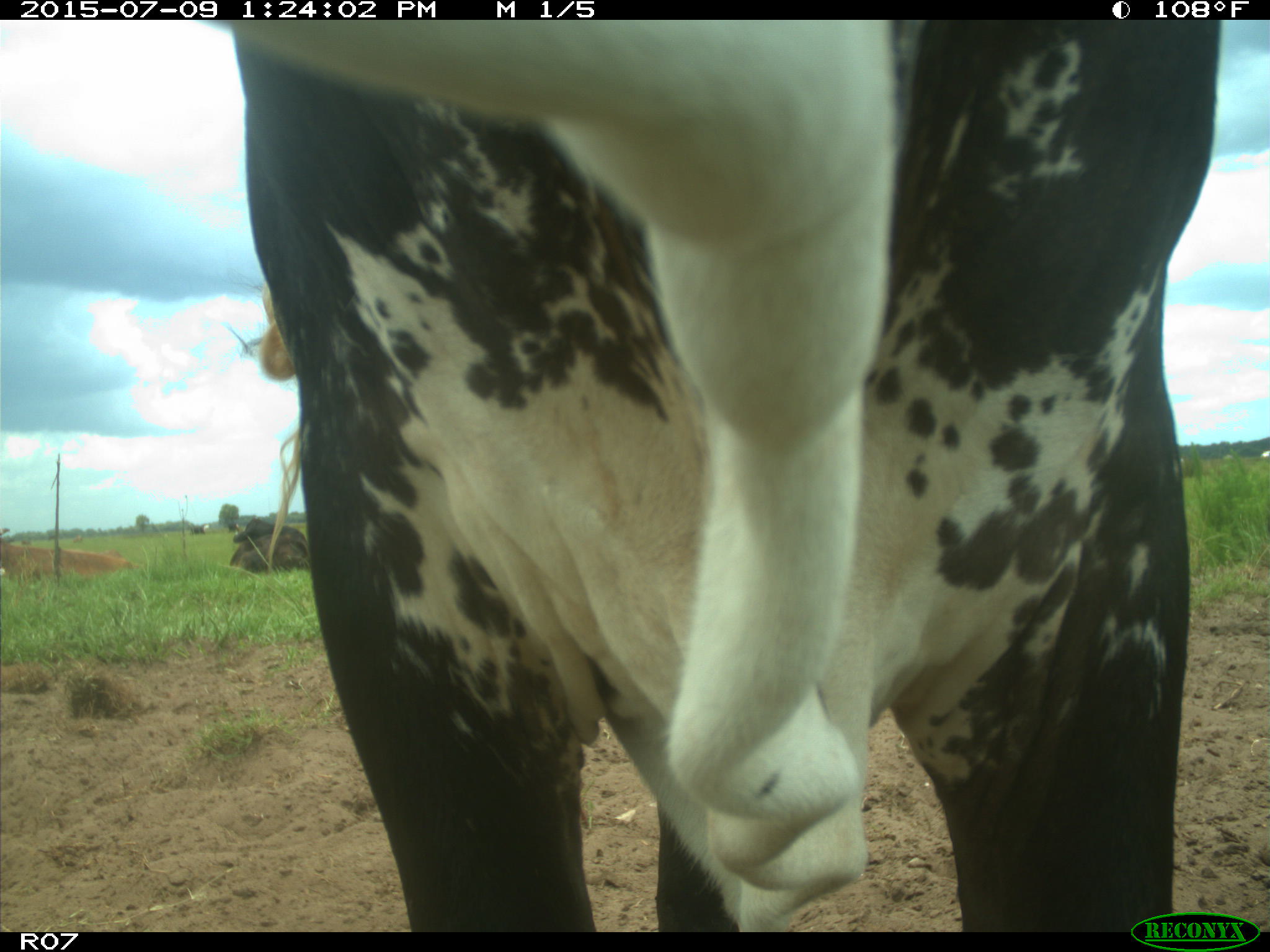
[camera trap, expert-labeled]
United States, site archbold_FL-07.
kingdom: Animalia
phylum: Chordata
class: Mammalia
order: Artiodactyla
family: Bovidae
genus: Bos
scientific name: Bos taurus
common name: domestic cow